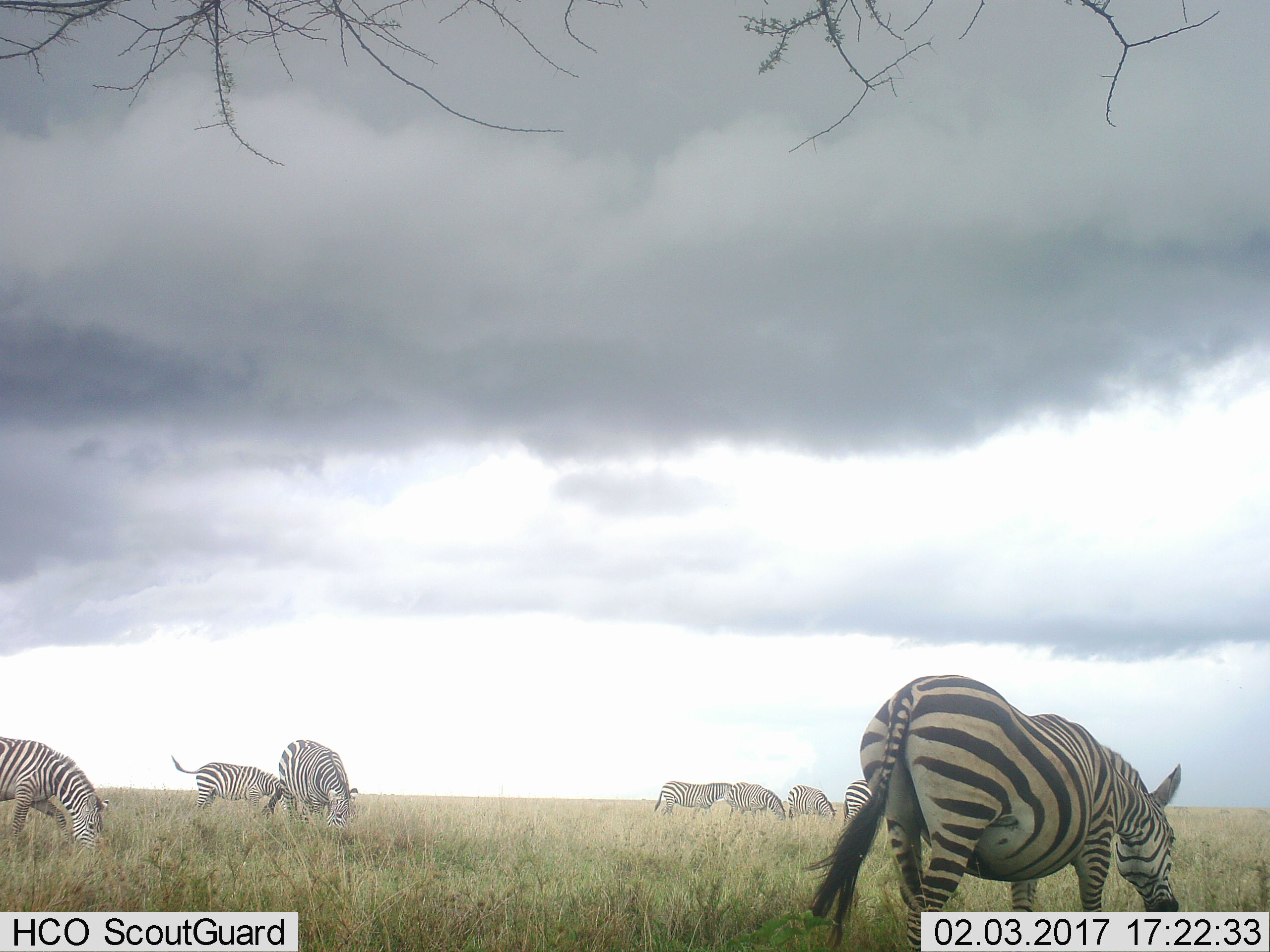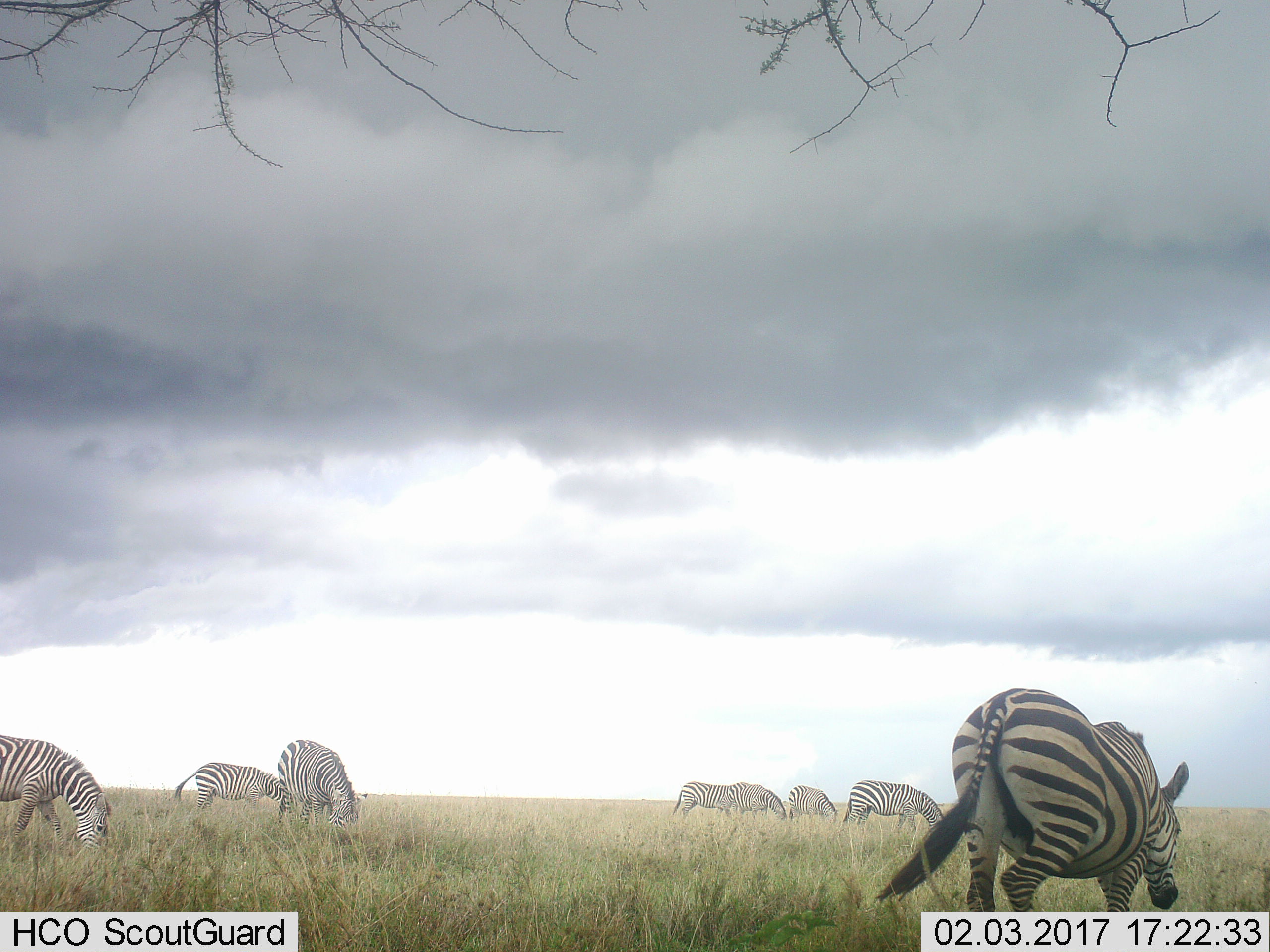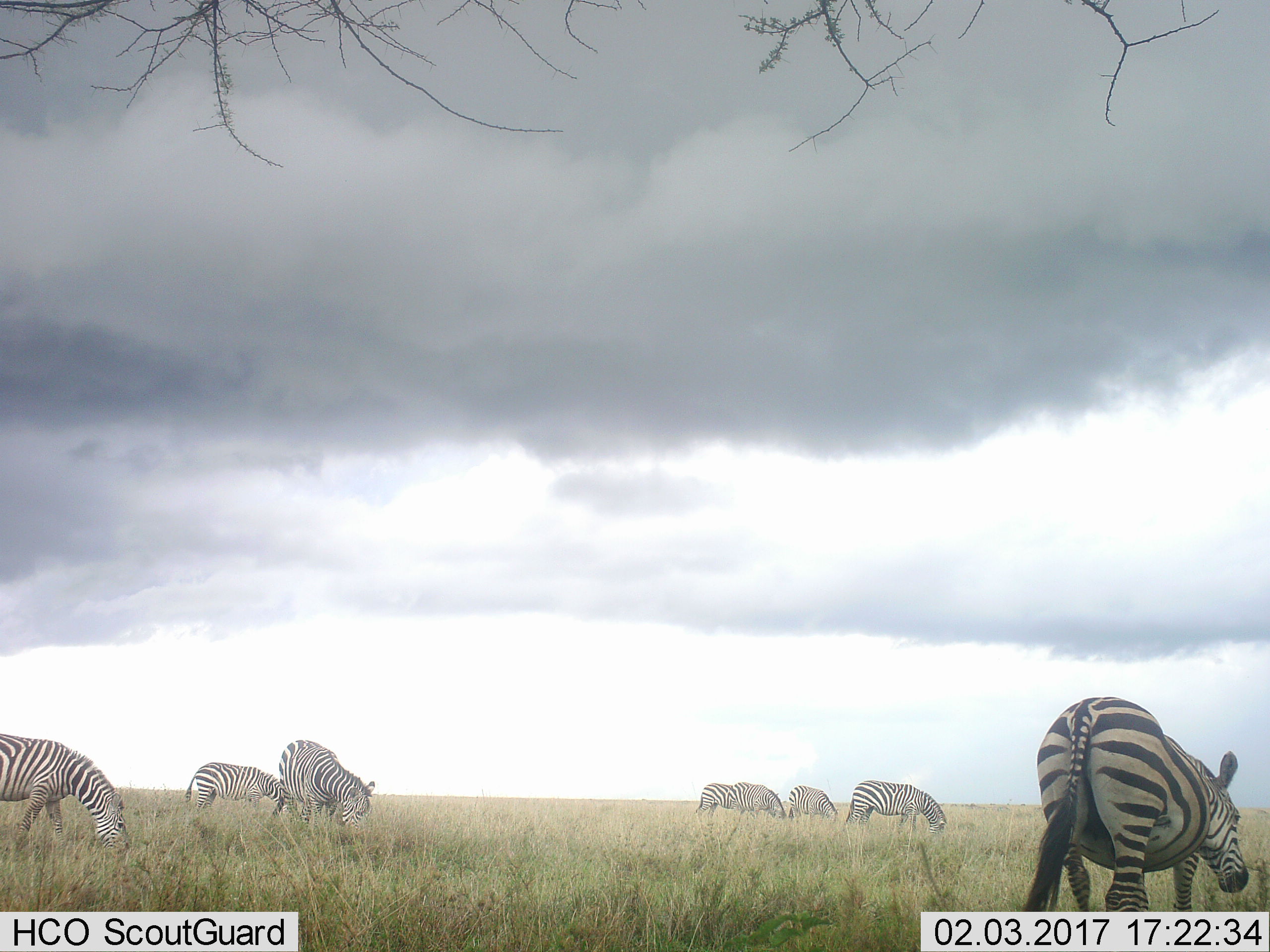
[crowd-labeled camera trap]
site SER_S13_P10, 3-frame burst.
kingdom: Animalia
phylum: Chordata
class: Mammalia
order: Perissodactyla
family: Equidae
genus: Equus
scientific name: Equus quagga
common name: plains zebra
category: zebraplains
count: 8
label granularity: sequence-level